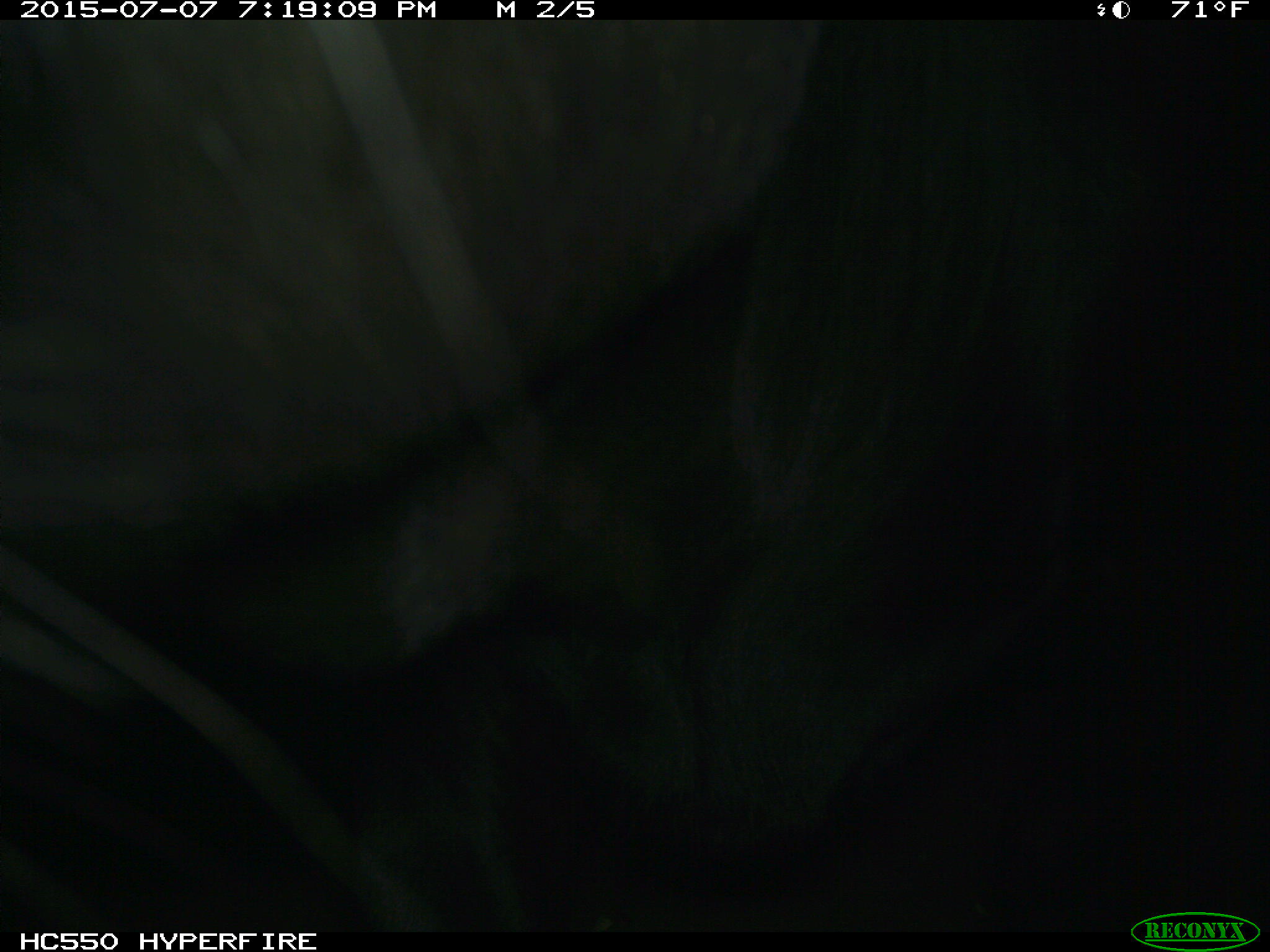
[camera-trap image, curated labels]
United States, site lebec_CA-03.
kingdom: Animalia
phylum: Chordata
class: Mammalia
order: Artiodactyla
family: Bovidae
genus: Bos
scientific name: Bos taurus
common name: domestic cow